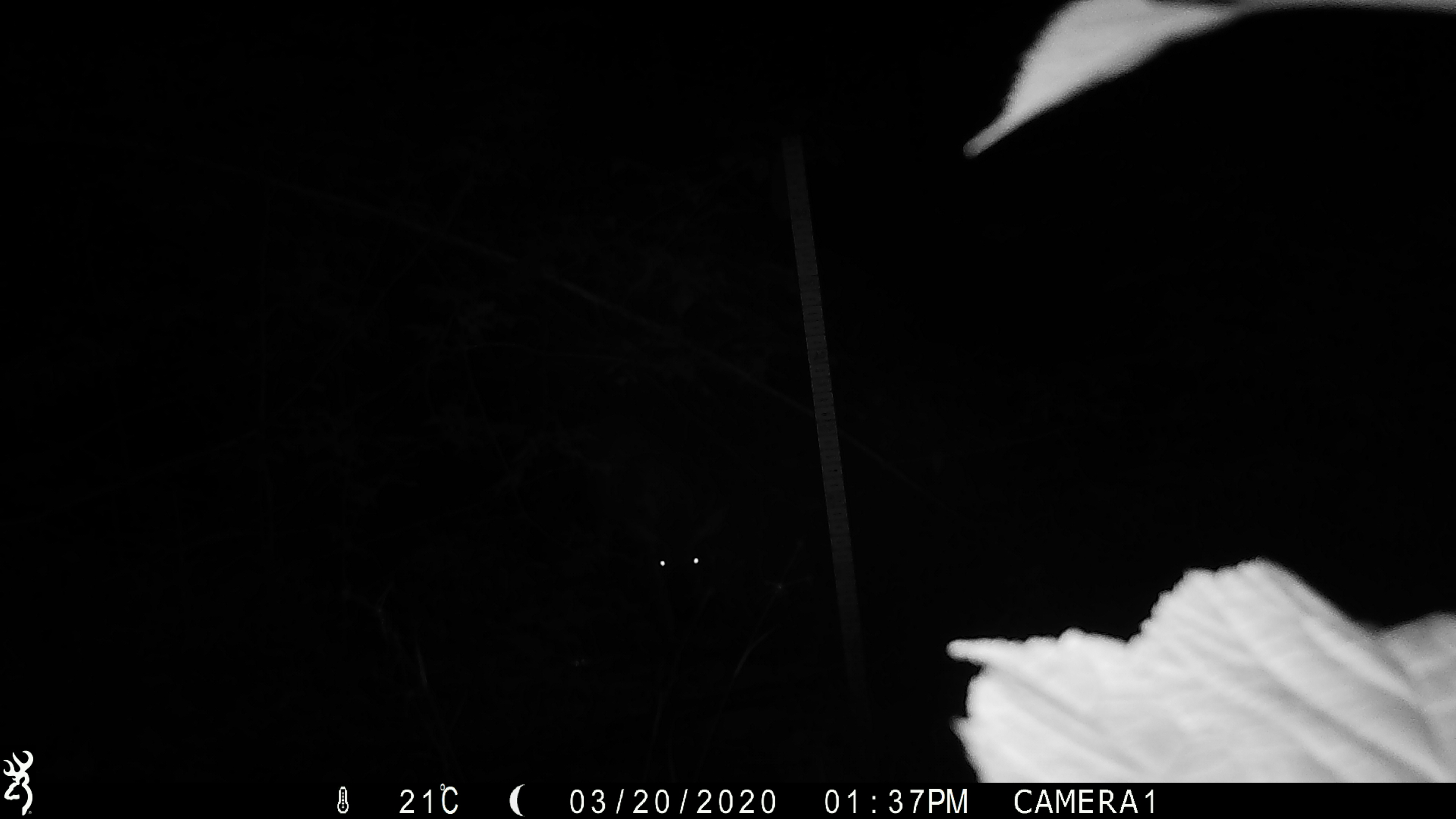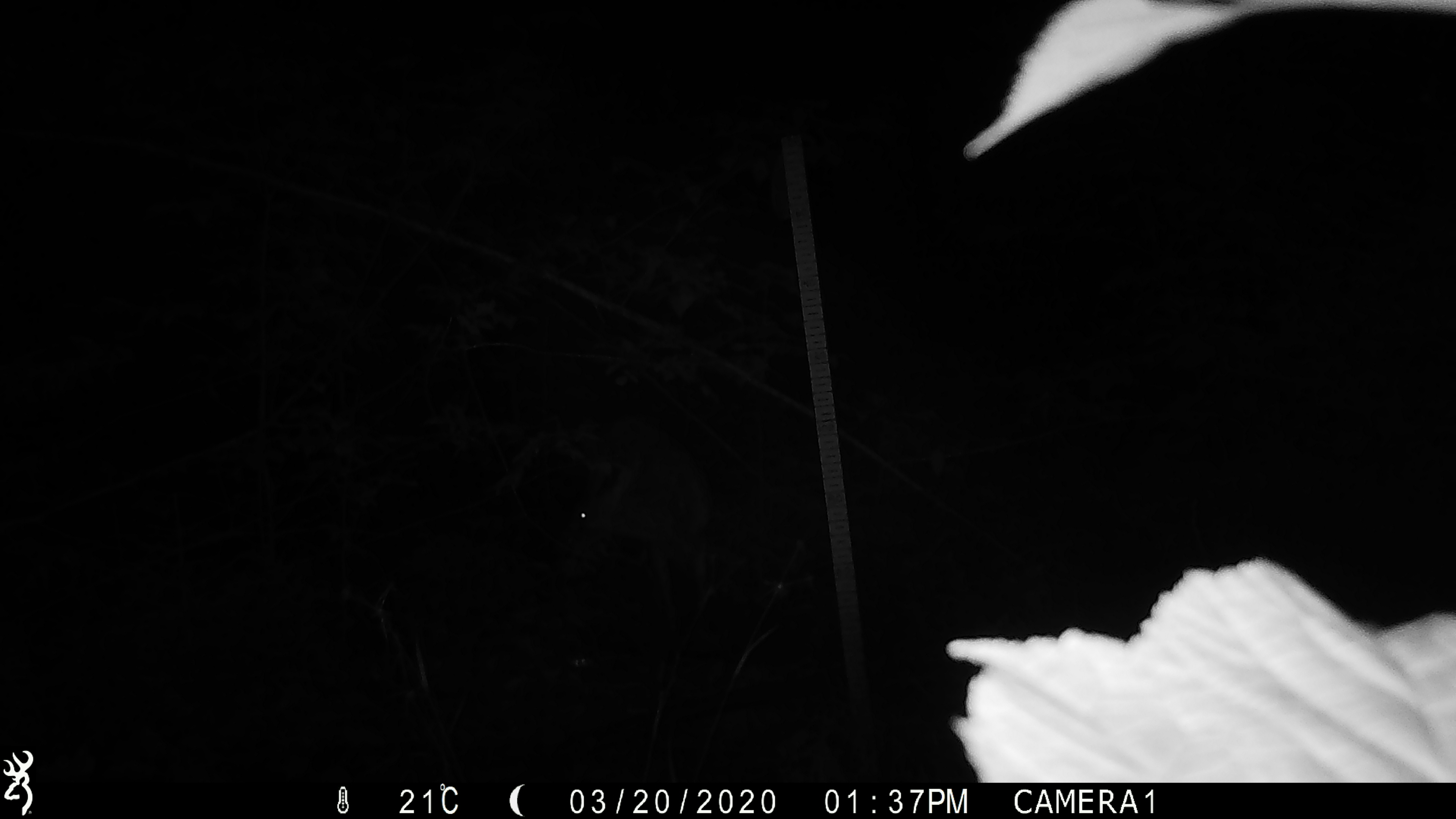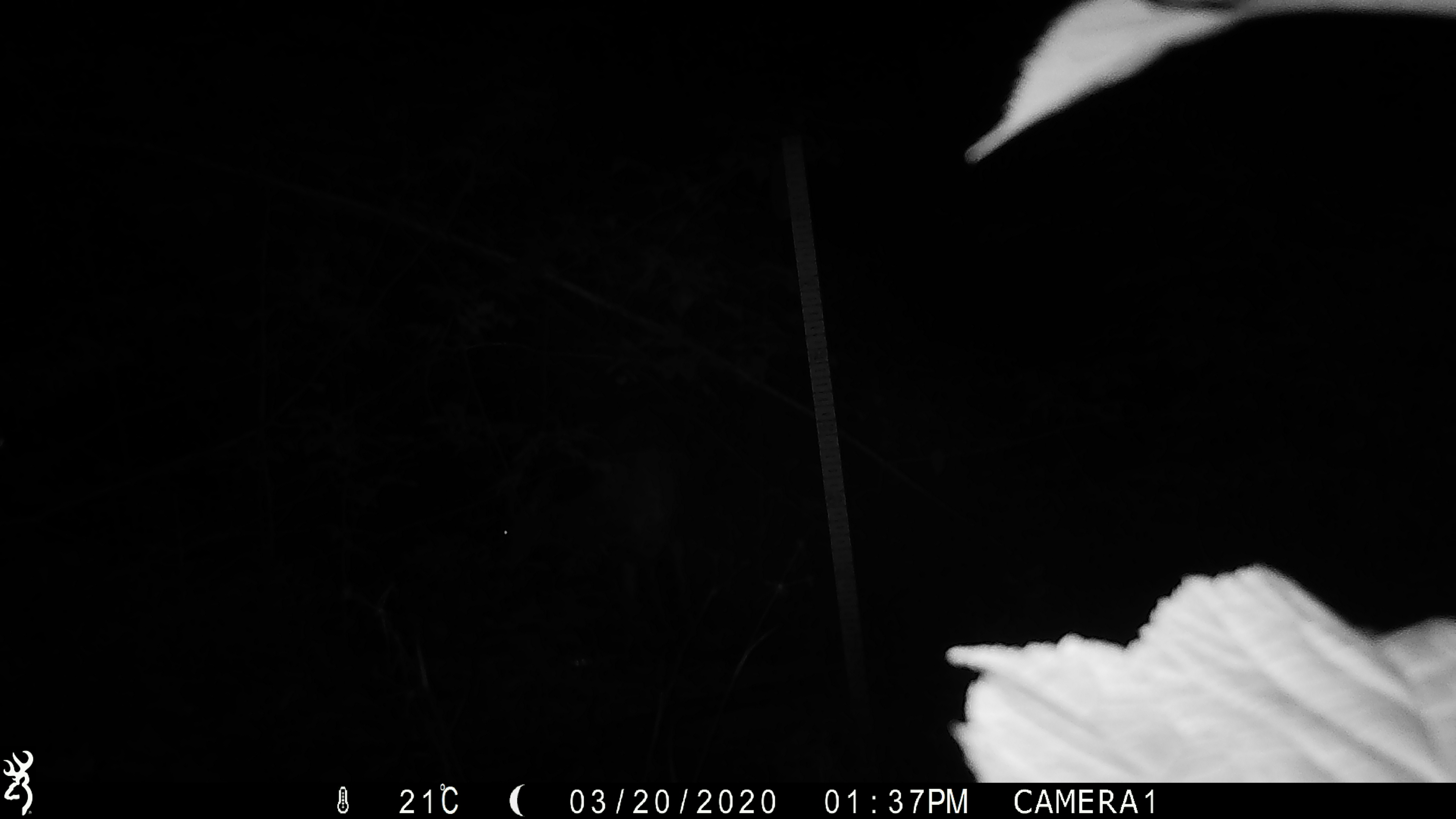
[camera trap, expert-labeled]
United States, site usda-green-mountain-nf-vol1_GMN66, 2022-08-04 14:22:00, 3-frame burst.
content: unidentified animal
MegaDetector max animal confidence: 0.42